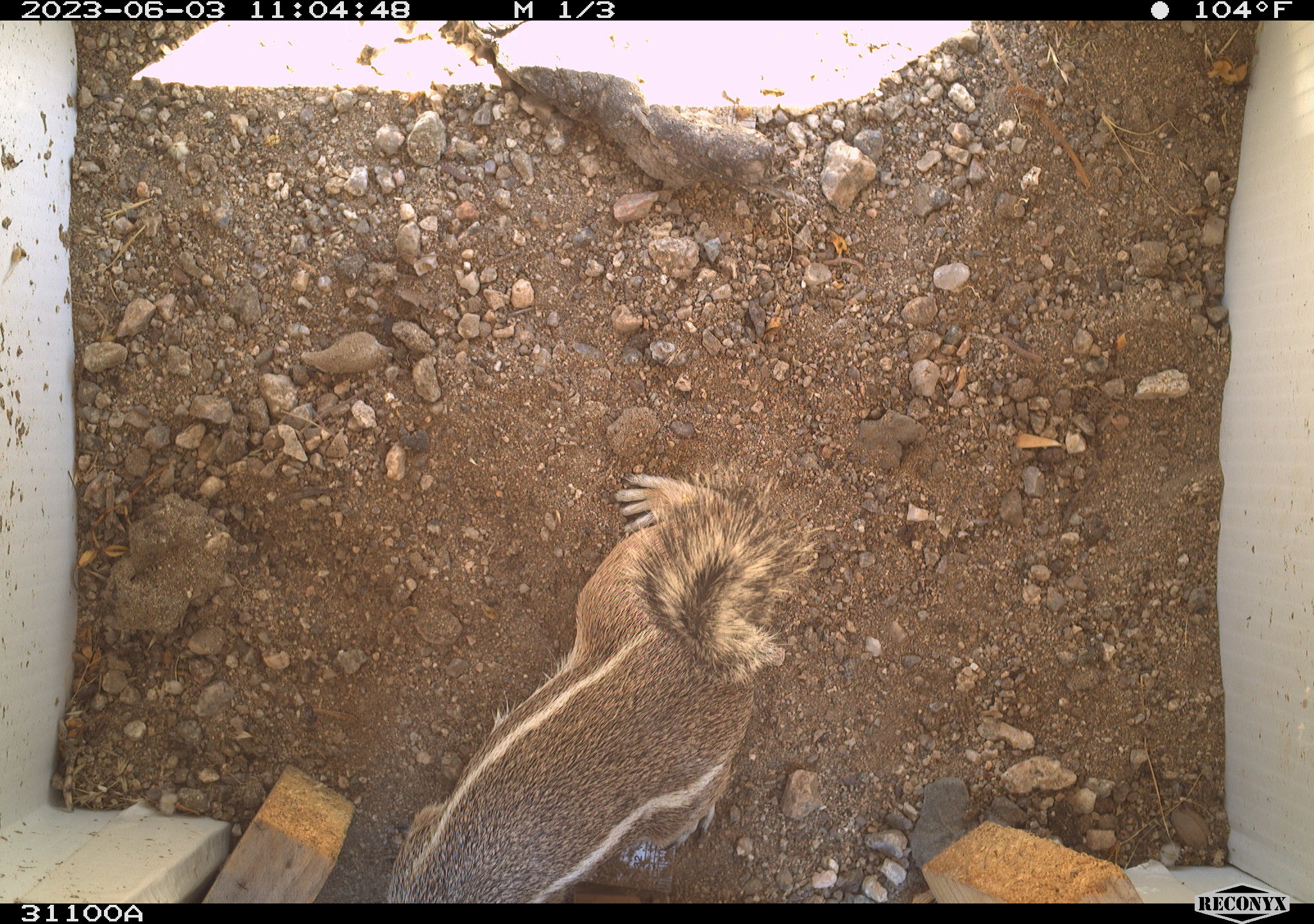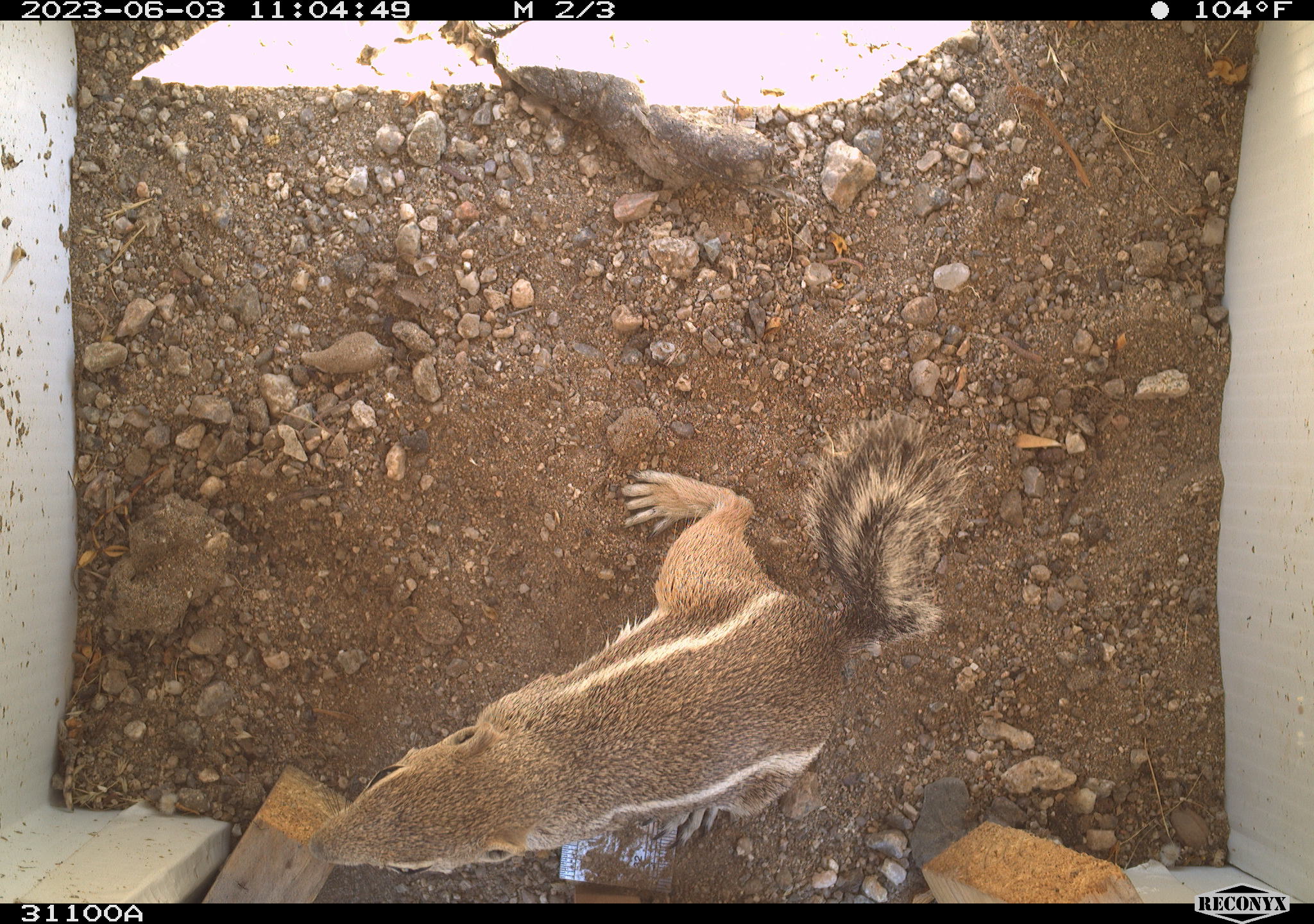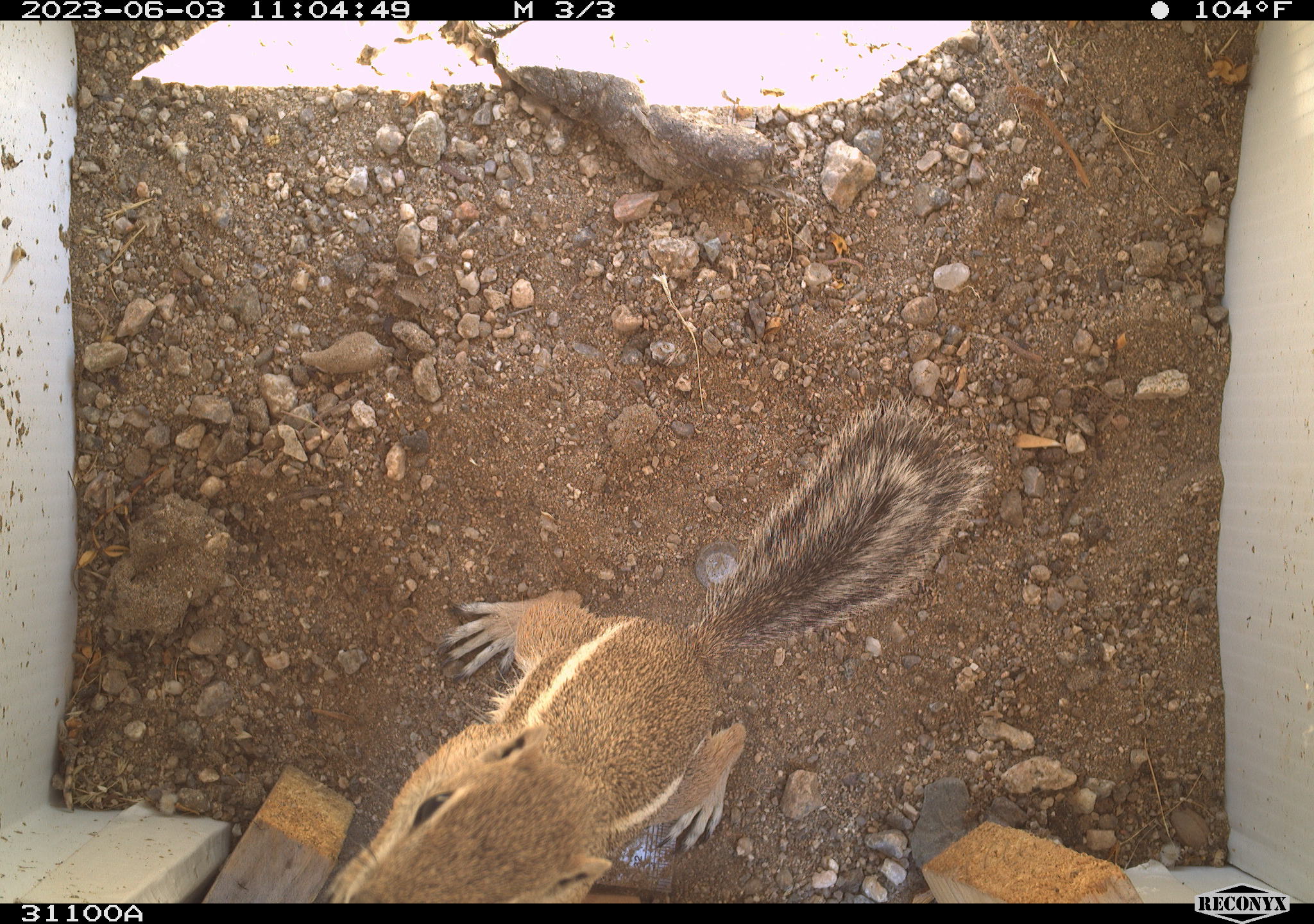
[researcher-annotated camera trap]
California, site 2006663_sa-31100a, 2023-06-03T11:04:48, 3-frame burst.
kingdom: Animalia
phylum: Chordata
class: Mammalia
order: Rodentia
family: Sciuridae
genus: Ammospermophilus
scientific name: Ammospermophilus leucurus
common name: white-tailed antelope squirrel